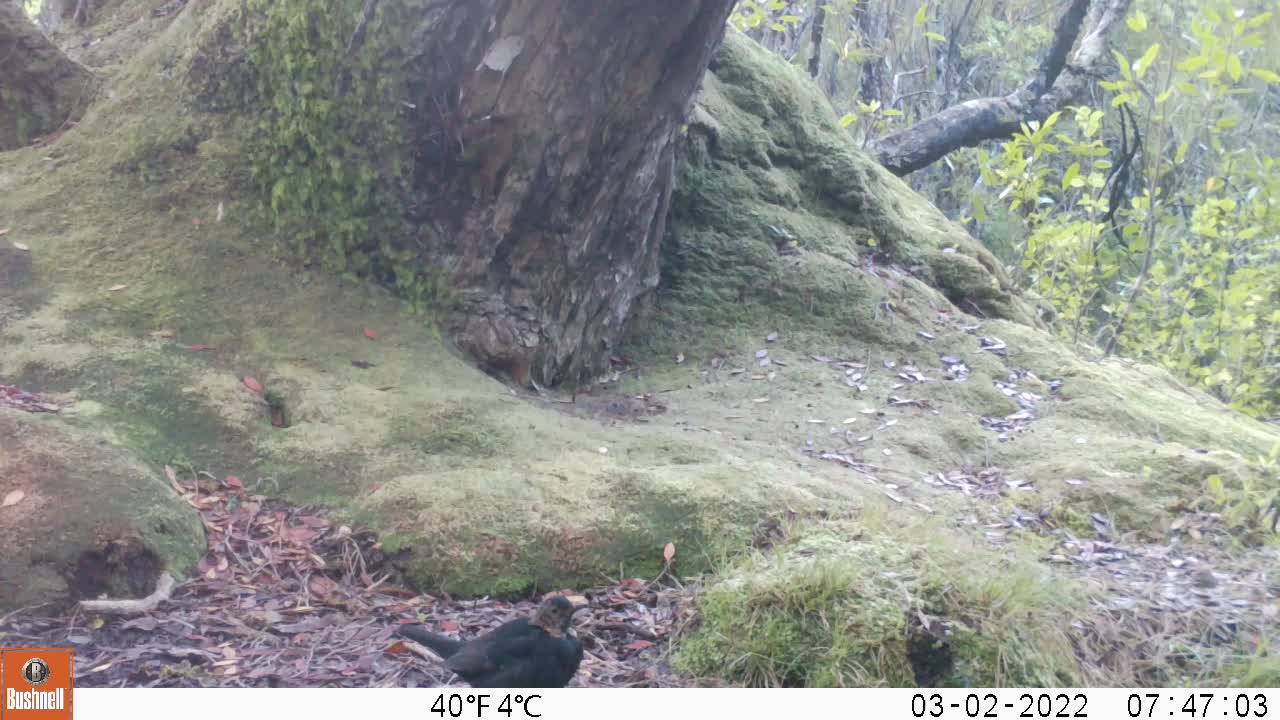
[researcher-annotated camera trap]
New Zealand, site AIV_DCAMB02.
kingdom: Animalia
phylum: Chordata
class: Aves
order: Passeriformes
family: Turdidae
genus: Turdus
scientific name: Turdus merula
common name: eurasian blackbird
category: blackbird